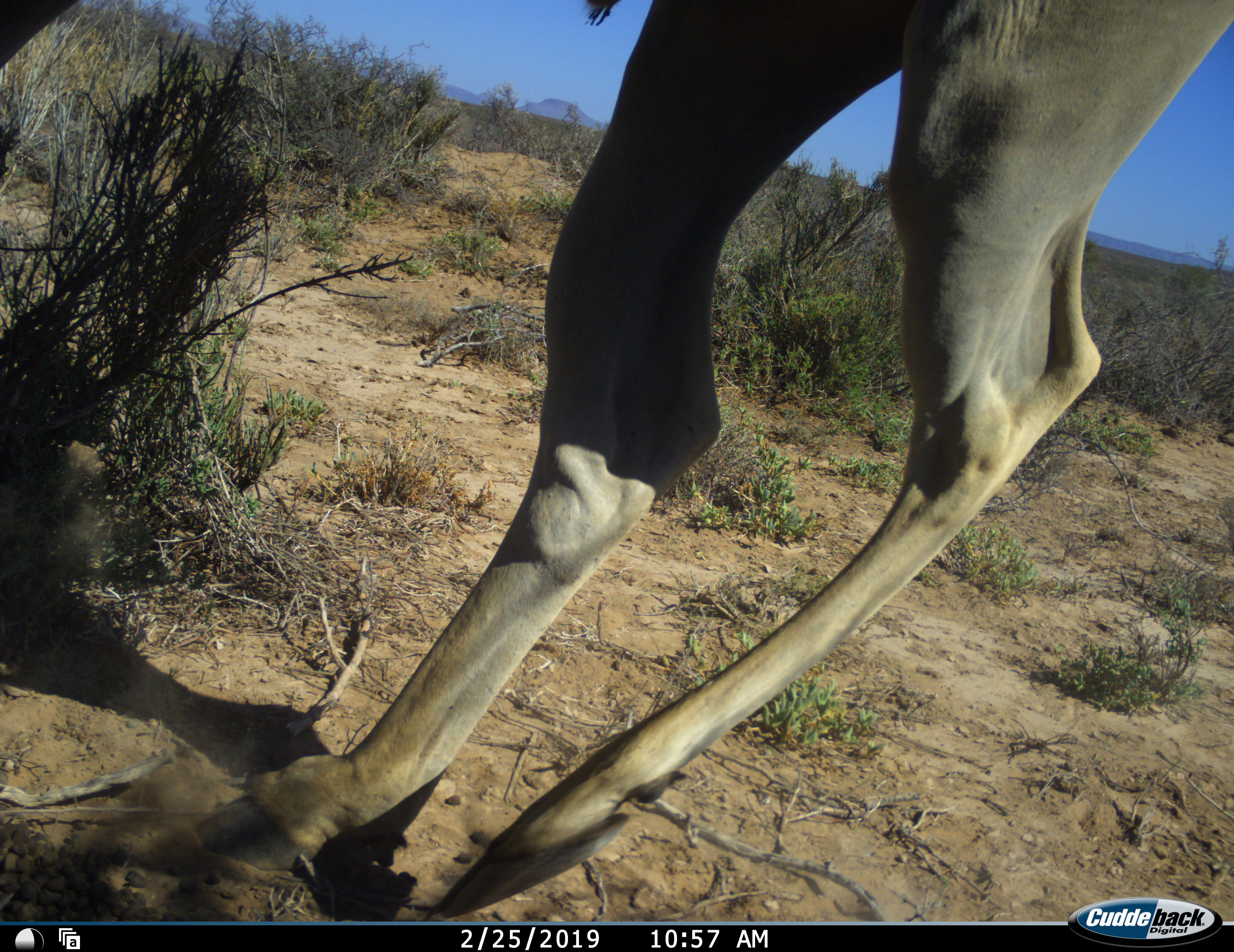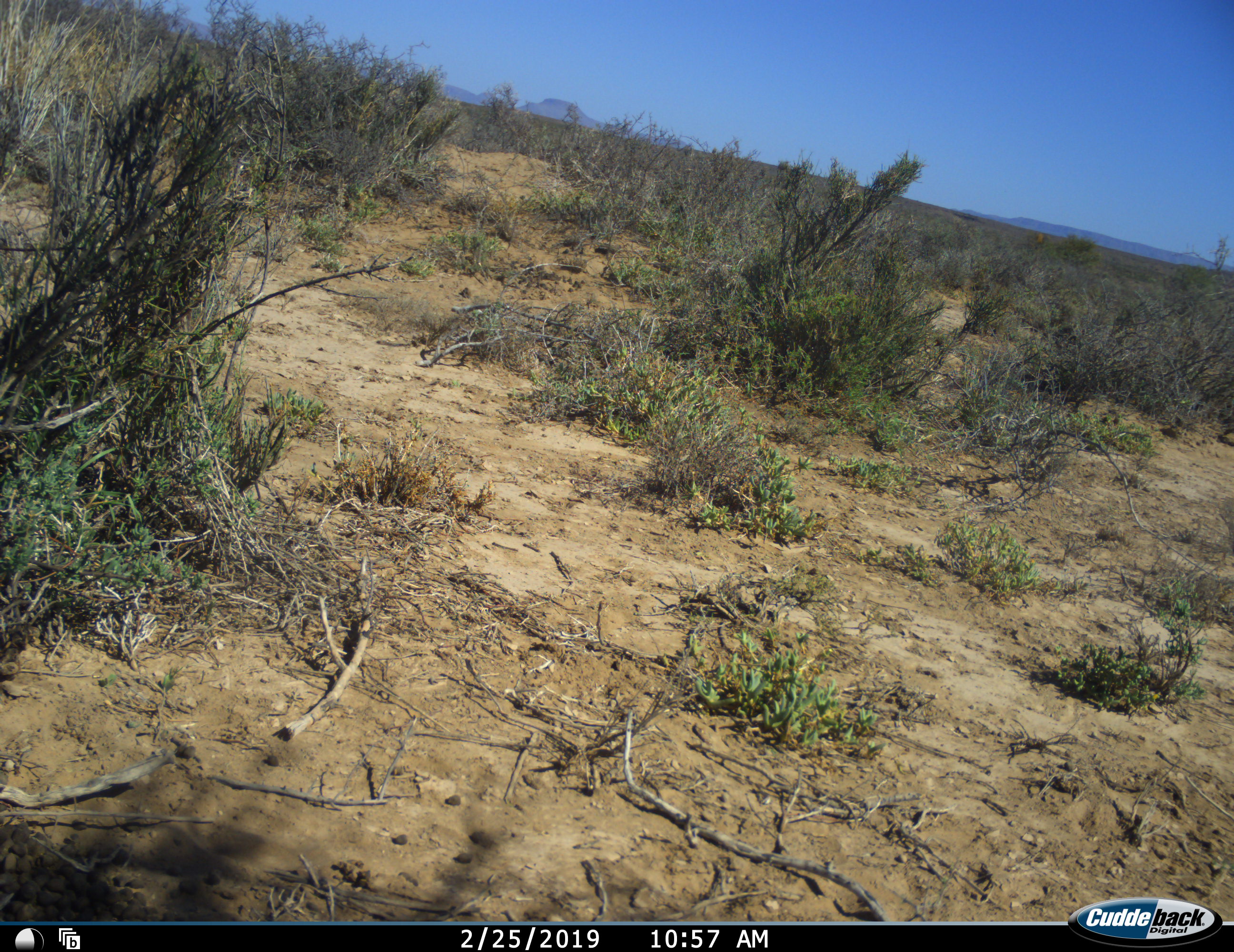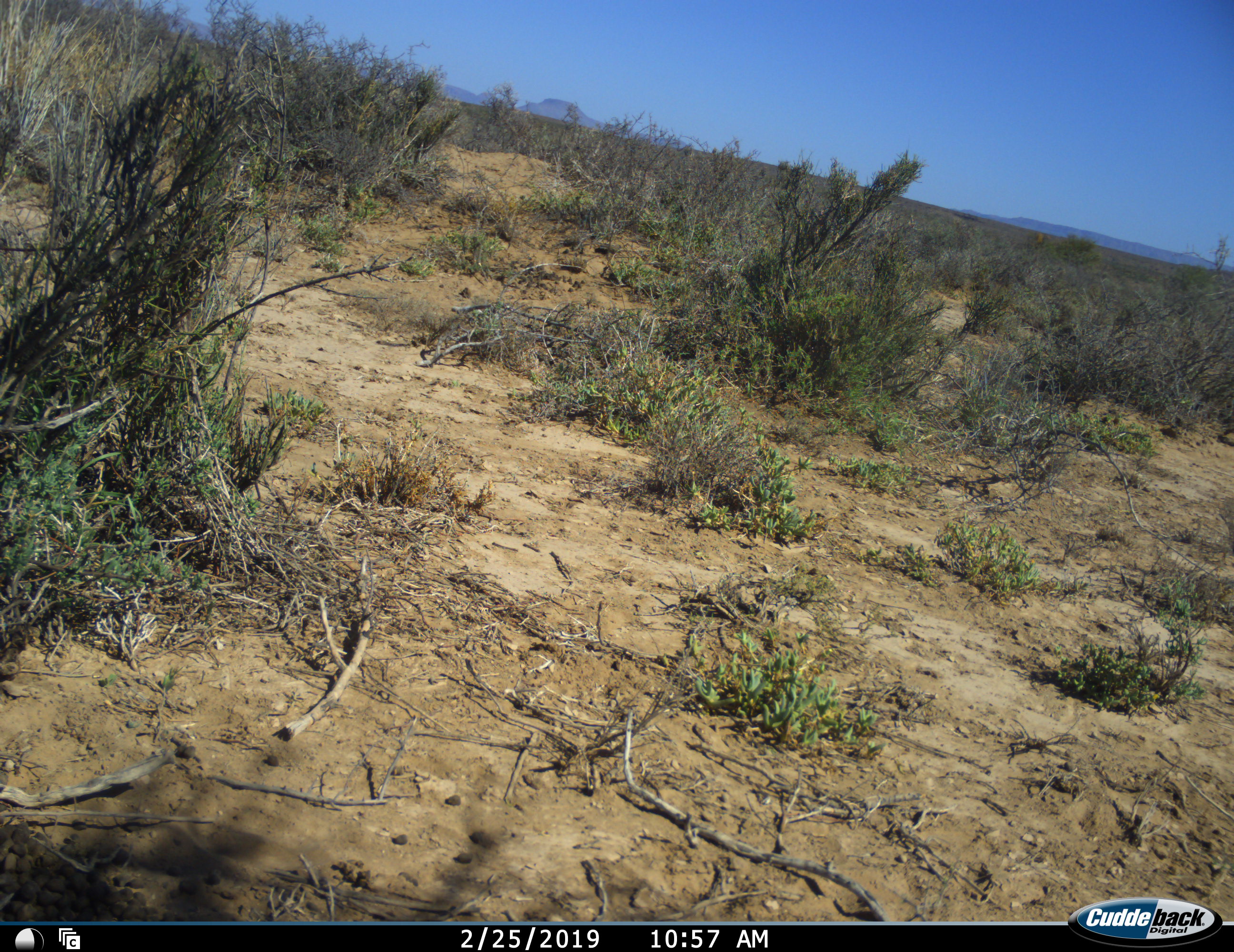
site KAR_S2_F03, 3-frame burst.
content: unidentified animal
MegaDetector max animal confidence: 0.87